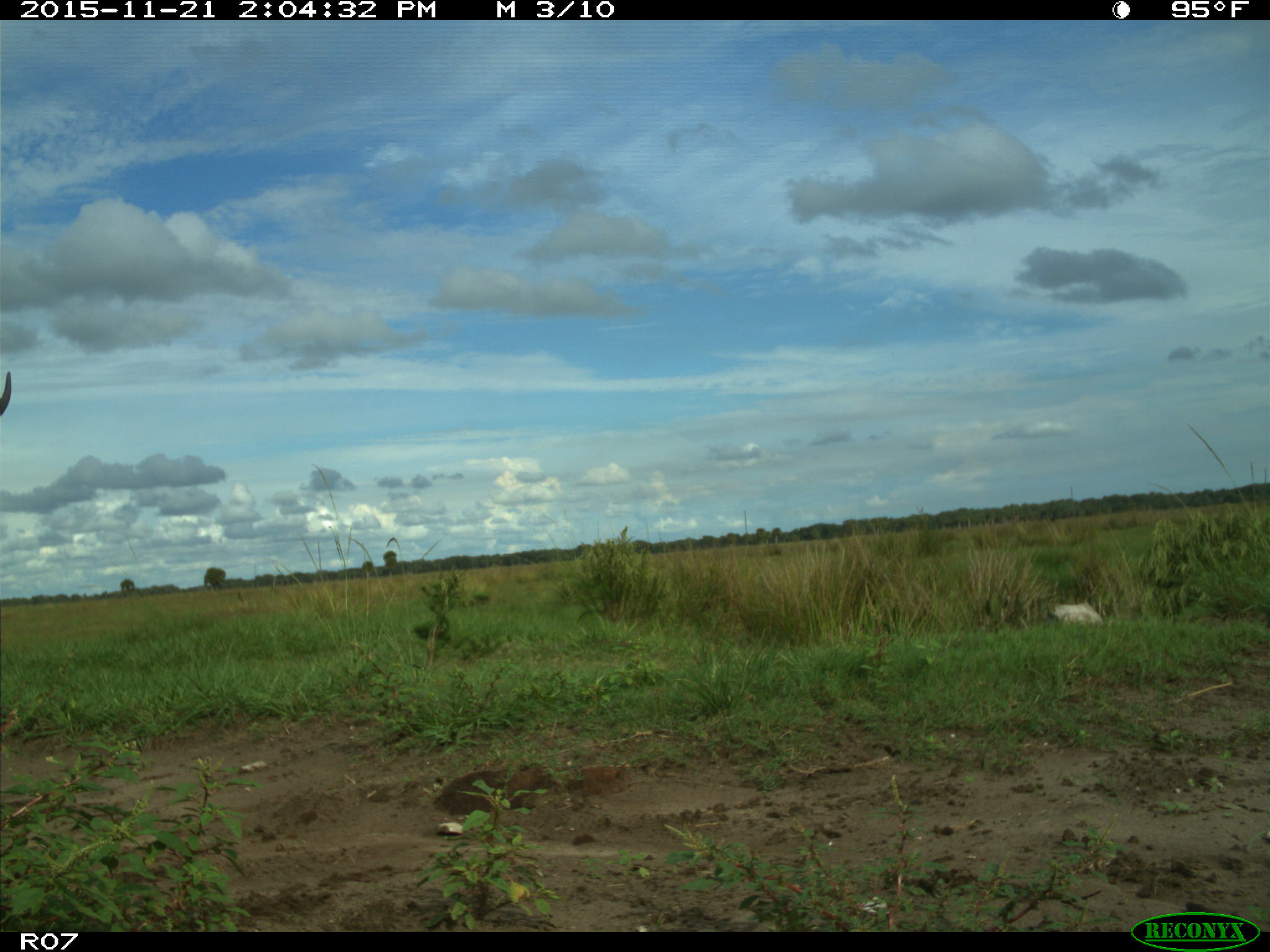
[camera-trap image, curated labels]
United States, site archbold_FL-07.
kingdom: Animalia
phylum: Chordata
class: Mammalia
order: Artiodactyla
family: Bovidae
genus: Bos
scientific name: Bos taurus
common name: domestic cow